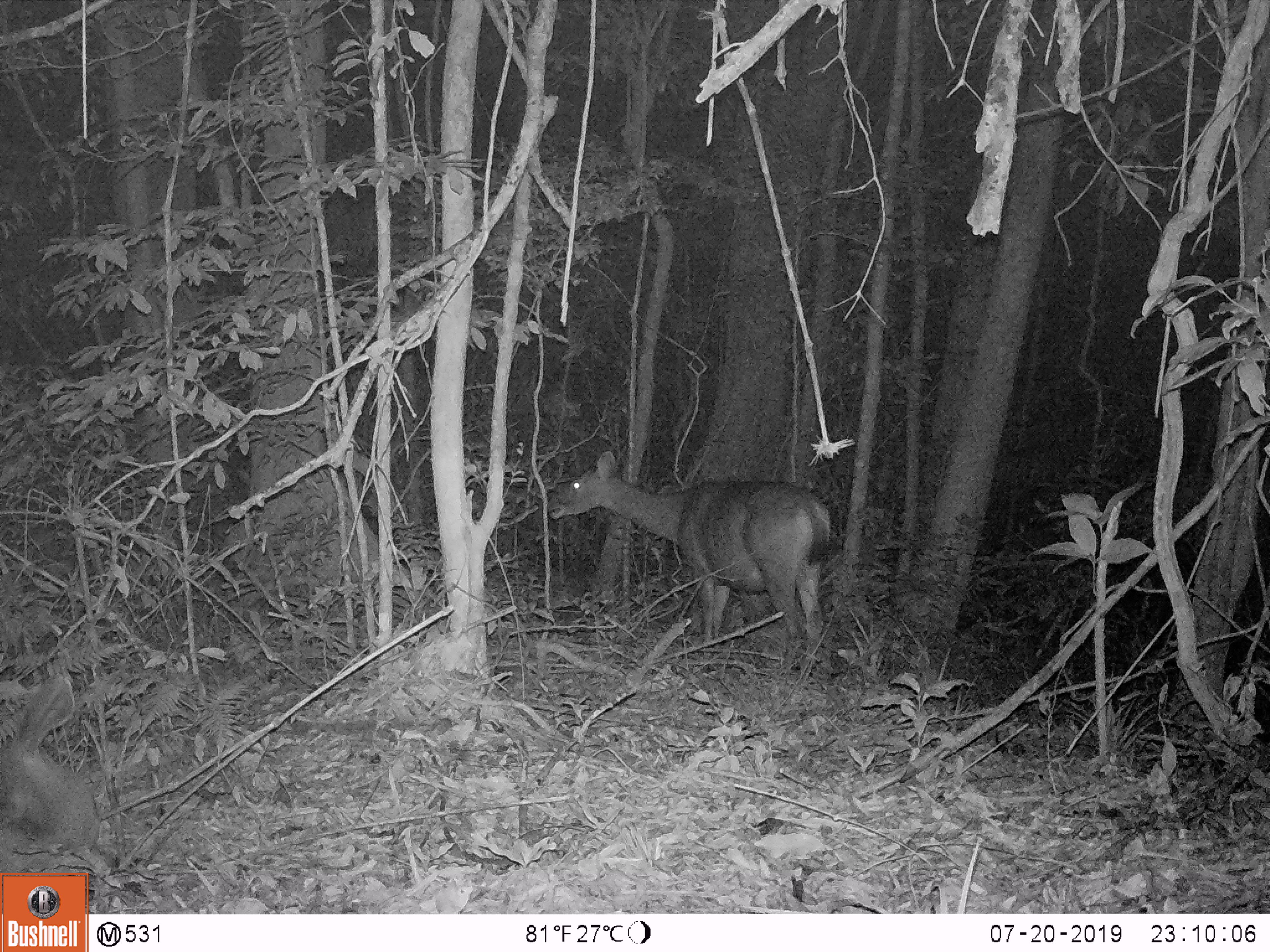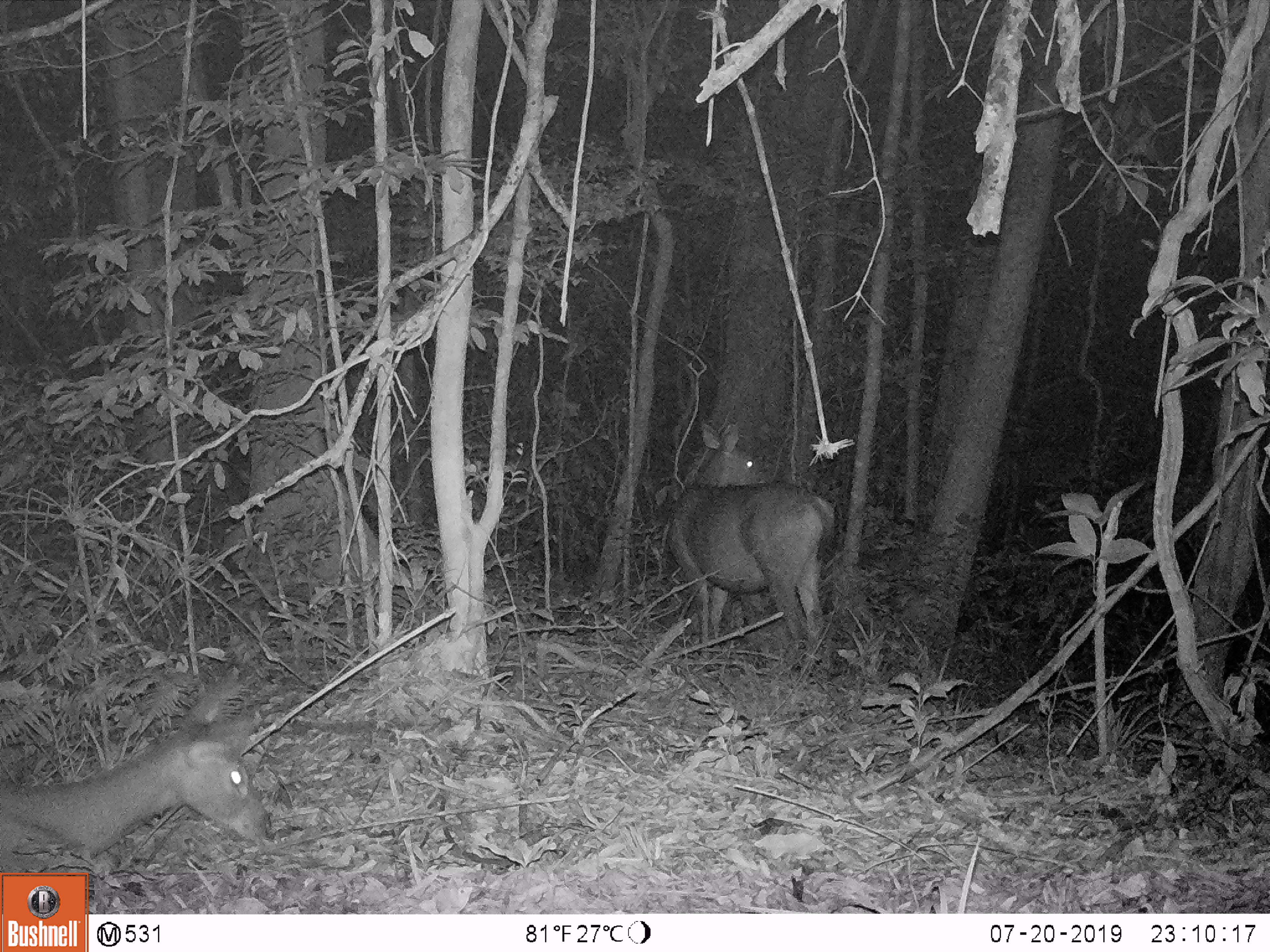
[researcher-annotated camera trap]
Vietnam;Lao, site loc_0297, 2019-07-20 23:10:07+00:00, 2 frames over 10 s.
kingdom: Animalia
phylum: Chordata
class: Mammalia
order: Artiodactyla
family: Cervidae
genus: Rusa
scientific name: Rusa unicolor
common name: sambar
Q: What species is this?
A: Sambar (Rusa unicolor).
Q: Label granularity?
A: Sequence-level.